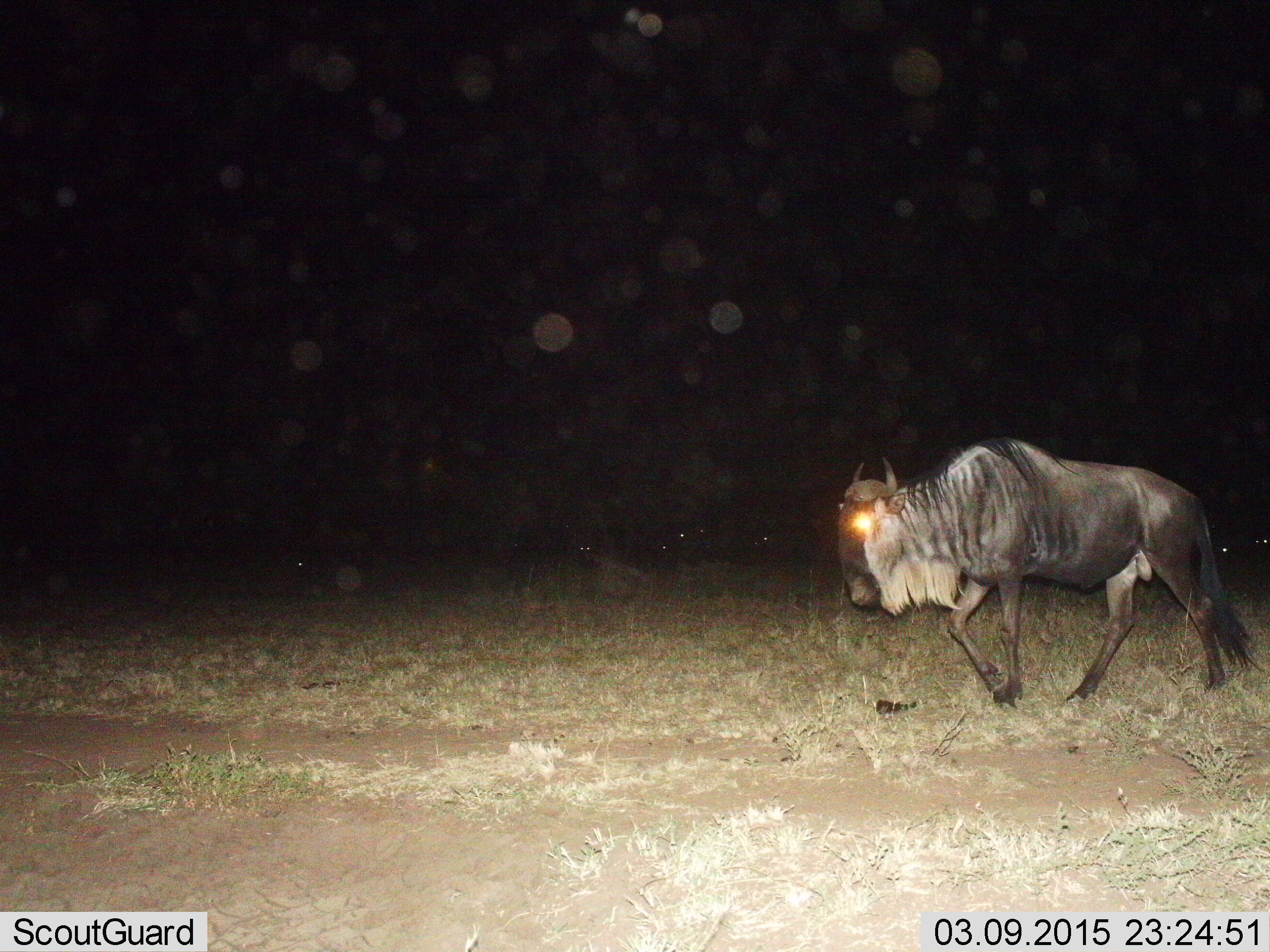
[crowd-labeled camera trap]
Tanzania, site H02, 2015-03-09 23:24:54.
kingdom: Animalia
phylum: Chordata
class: Mammalia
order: Artiodactyla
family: Bovidae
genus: Connochaetes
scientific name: Connochaetes taurinus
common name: blue wildebeest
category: wildebeest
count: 1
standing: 40%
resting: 0%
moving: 100%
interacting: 0%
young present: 0%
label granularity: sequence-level